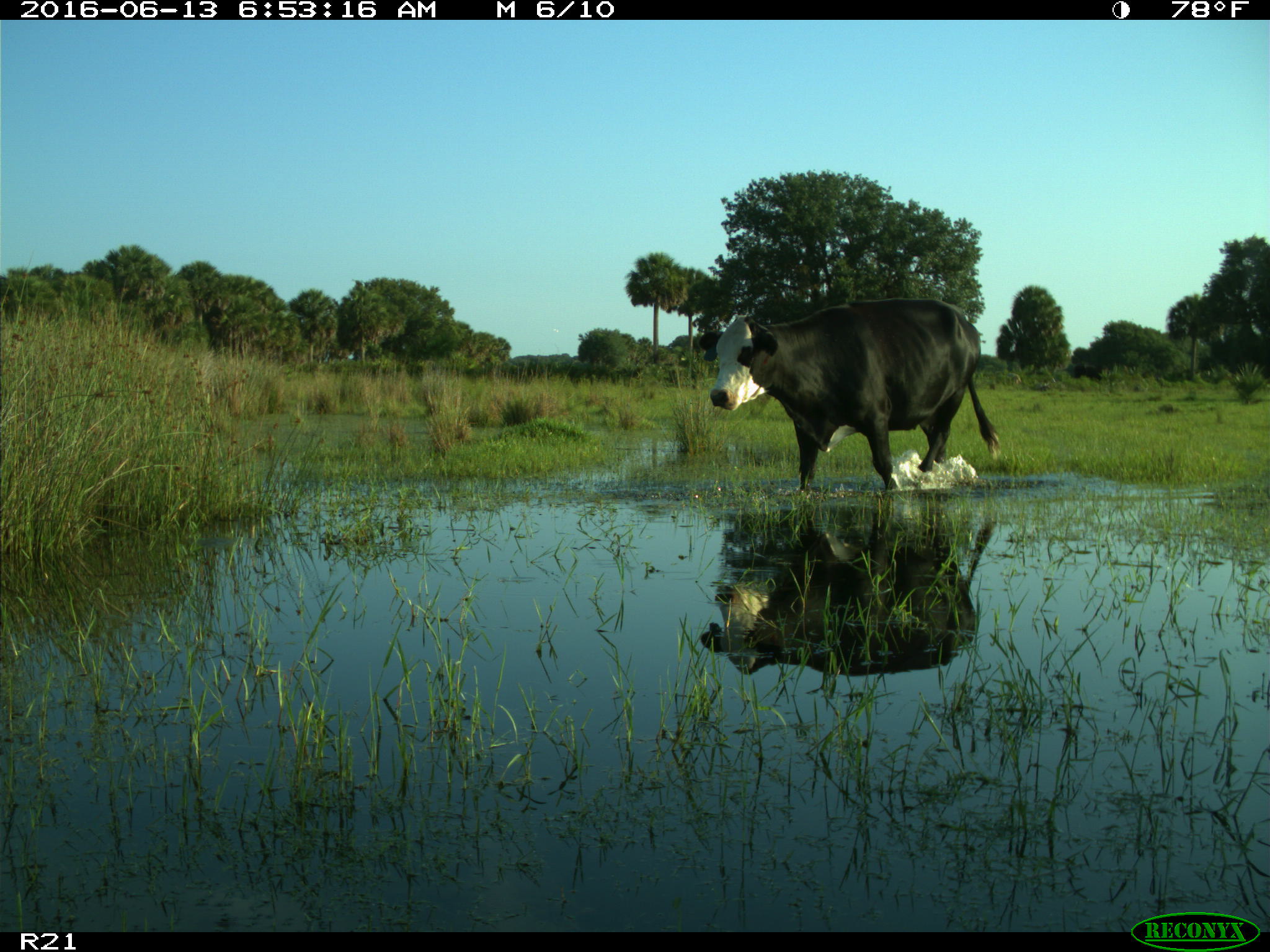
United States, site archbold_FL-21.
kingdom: Animalia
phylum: Chordata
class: Mammalia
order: Artiodactyla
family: Bovidae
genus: Bos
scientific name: Bos taurus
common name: domestic cow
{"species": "Bos taurus (domestic cow)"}